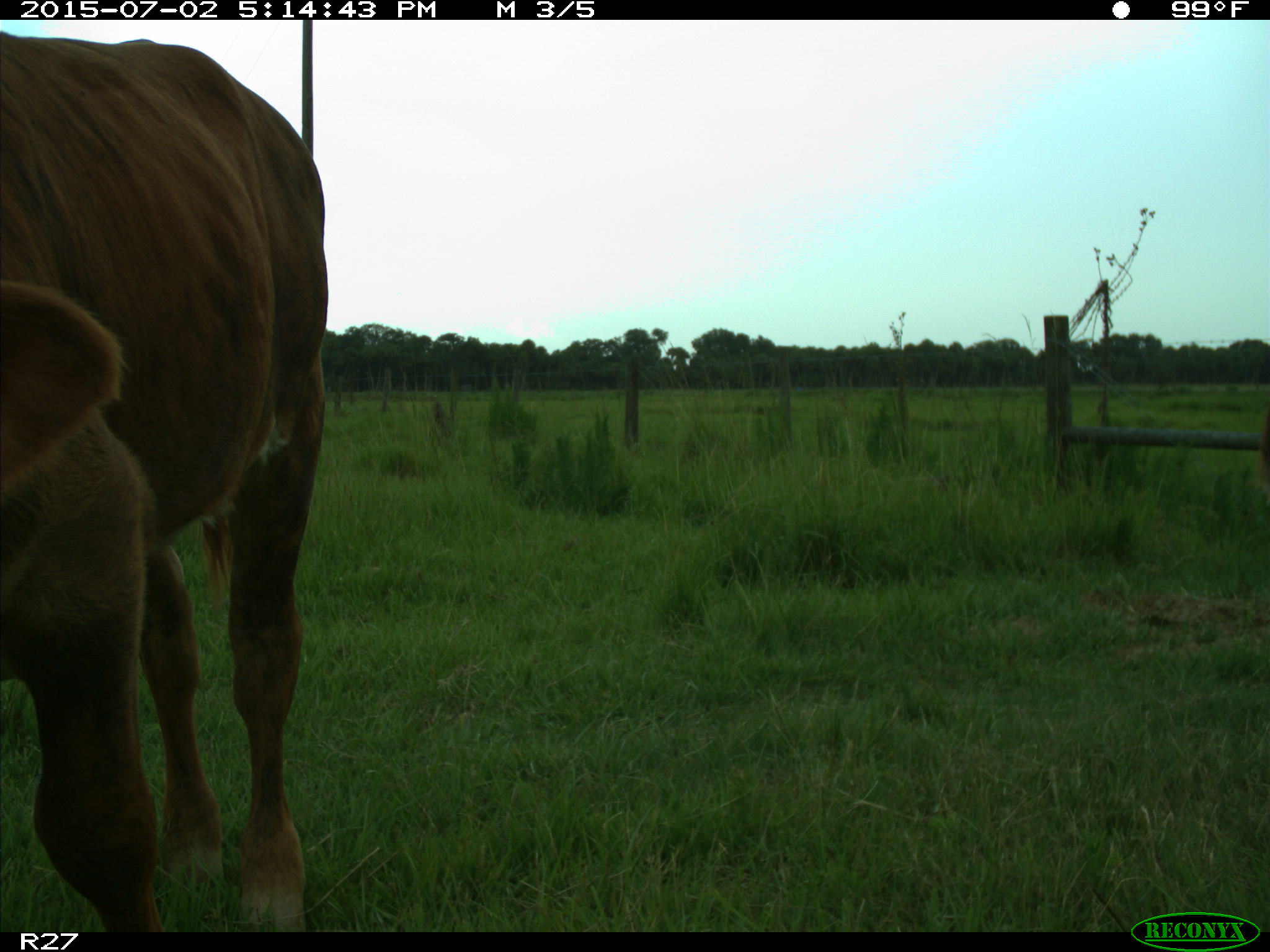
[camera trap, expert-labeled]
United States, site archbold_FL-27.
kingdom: Animalia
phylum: Chordata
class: Mammalia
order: Artiodactyla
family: Bovidae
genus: Bos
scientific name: Bos taurus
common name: domestic cow